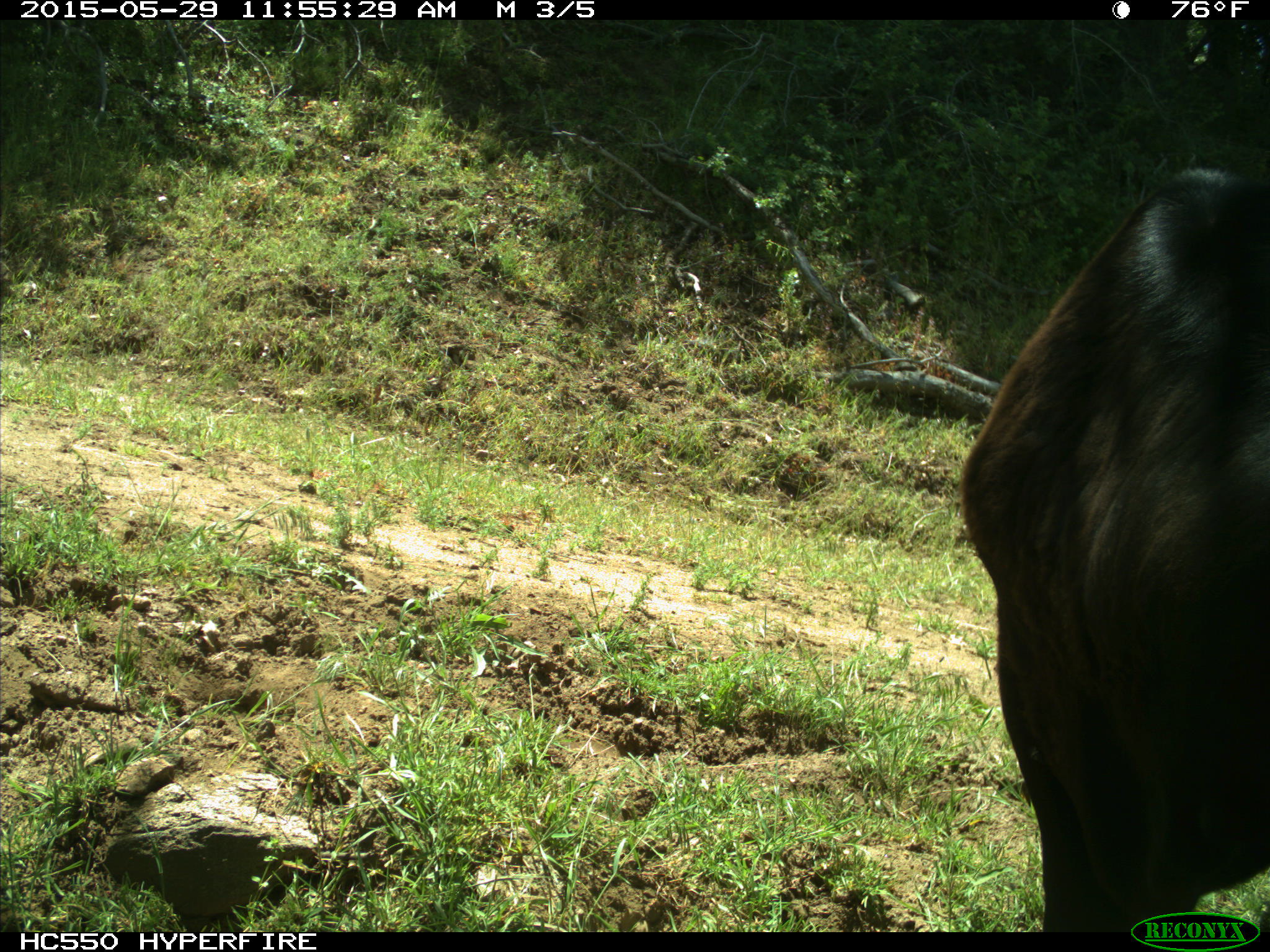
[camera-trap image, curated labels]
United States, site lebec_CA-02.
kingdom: Animalia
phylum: Chordata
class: Mammalia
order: Artiodactyla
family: Bovidae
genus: Bos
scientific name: Bos taurus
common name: domestic cow